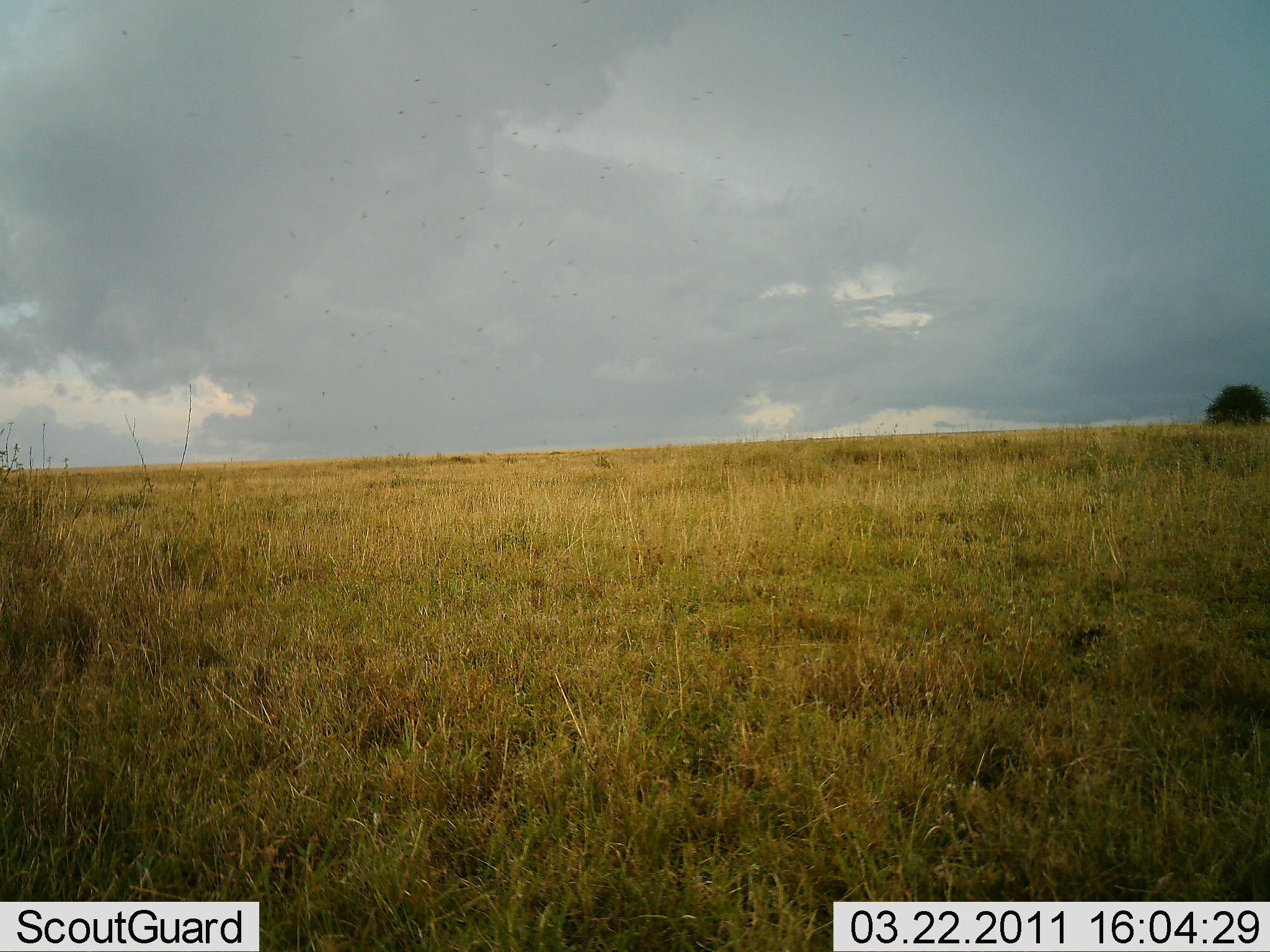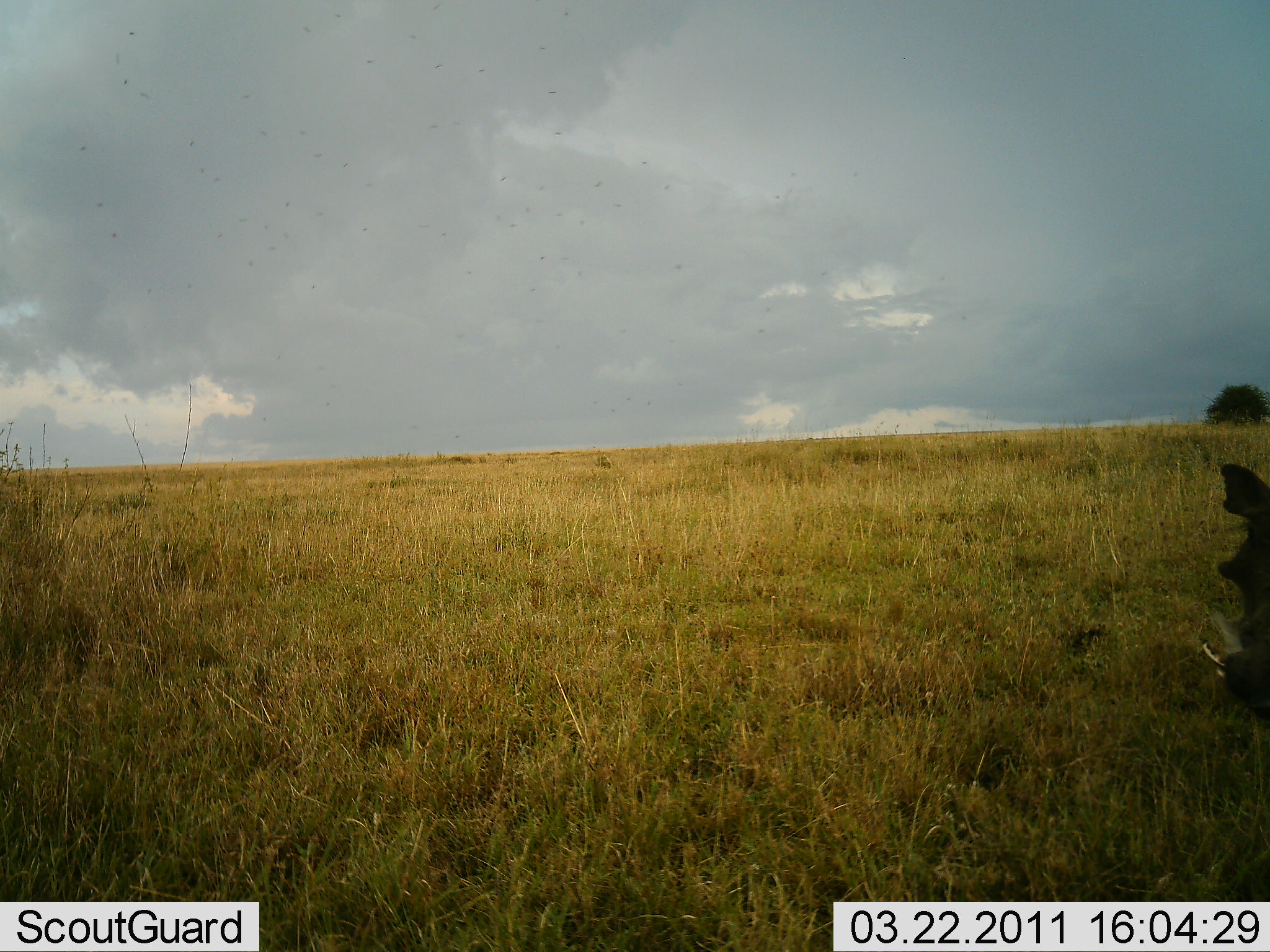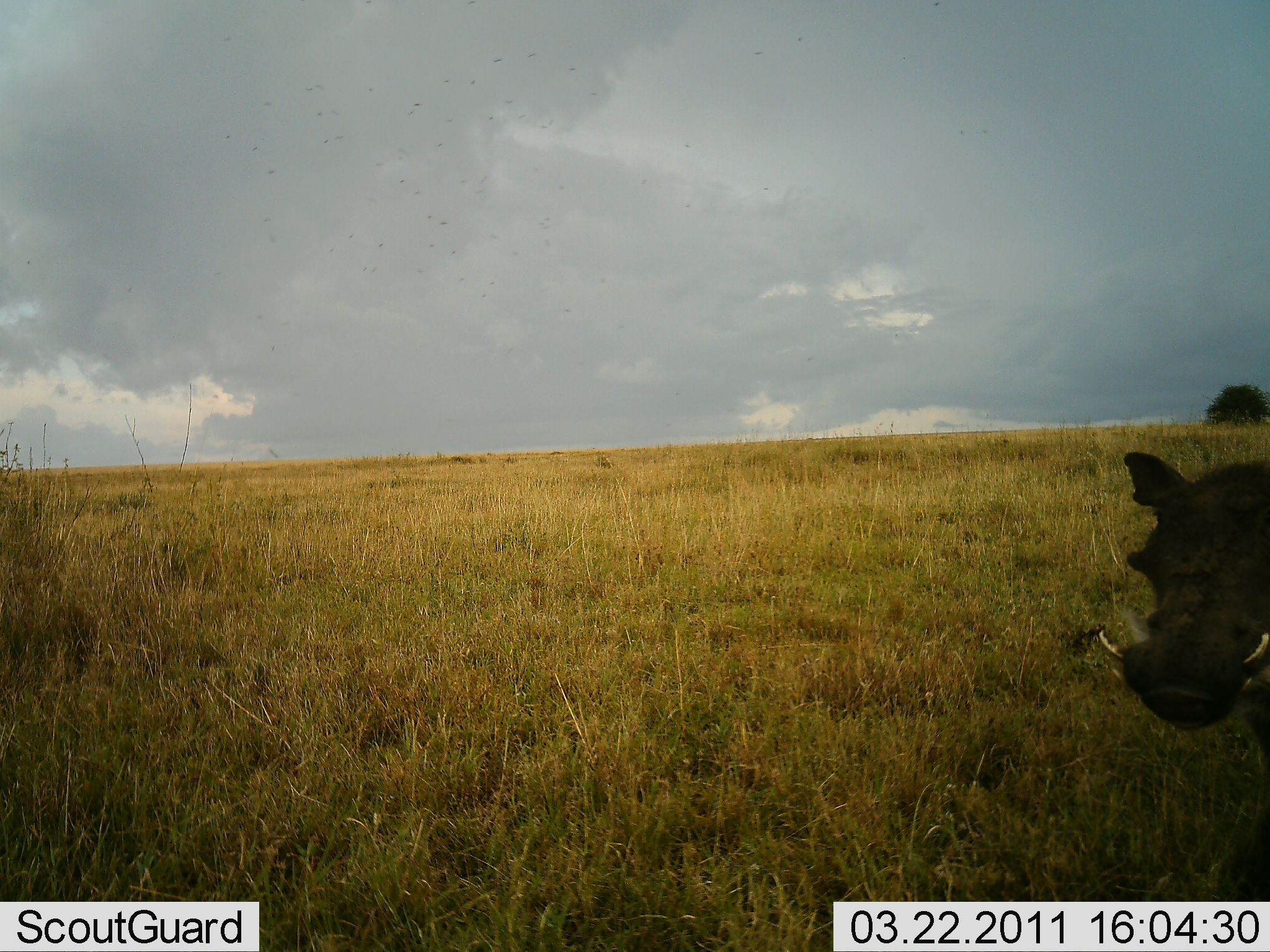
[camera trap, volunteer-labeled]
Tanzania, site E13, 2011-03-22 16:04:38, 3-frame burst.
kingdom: Animalia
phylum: Chordata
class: Mammalia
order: Artiodactyla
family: Suidae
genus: Phacochoerus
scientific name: Phacochoerus africanus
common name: warthog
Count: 1.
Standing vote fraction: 0%.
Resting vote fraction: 0%.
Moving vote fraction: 100%.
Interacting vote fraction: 0%.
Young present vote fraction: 0%.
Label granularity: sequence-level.